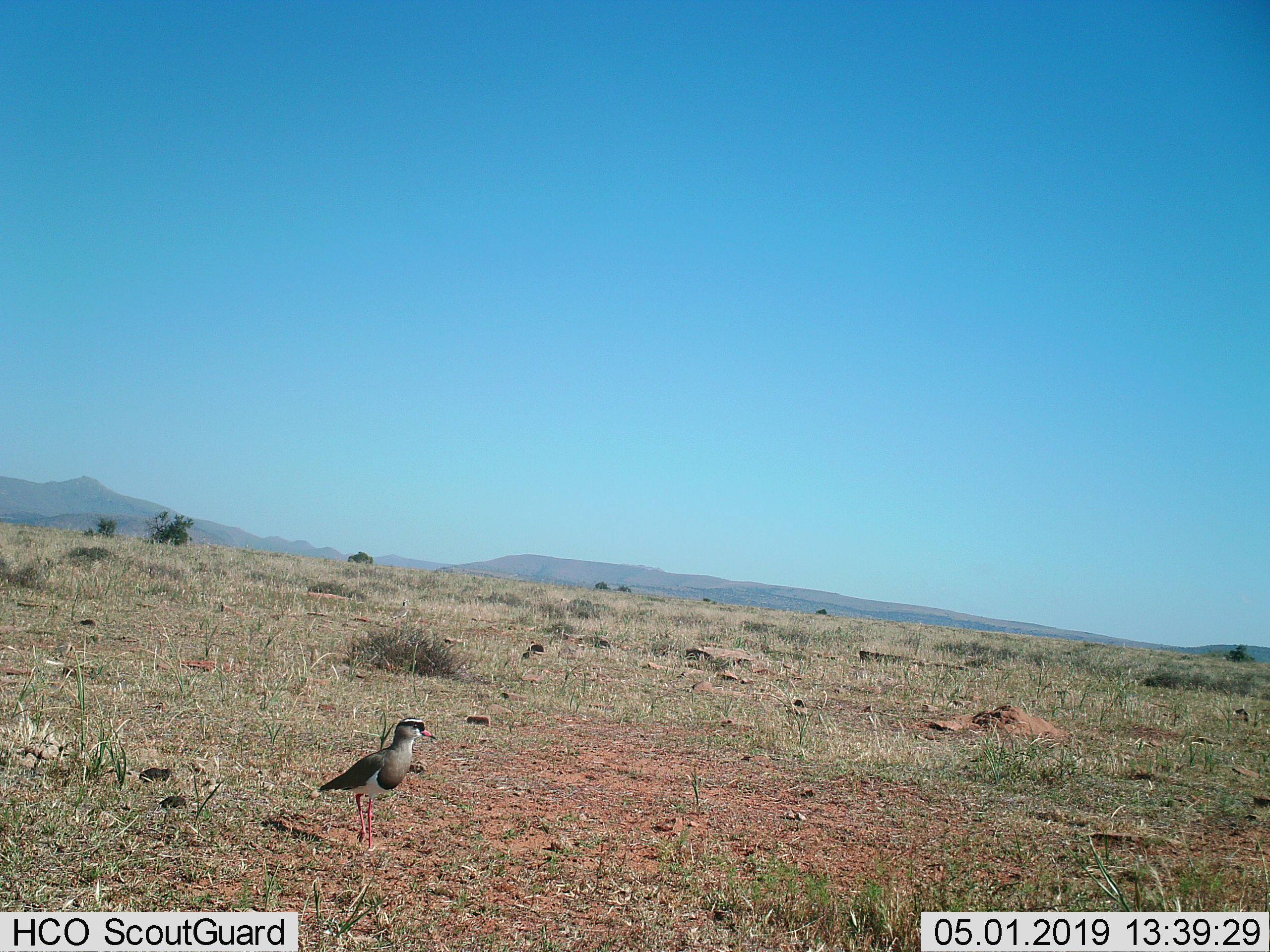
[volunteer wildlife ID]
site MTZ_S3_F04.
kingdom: Animalia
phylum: Chordata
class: Aves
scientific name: Aves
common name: bird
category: birdother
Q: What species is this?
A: Birdother (bird) (Aves).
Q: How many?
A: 1.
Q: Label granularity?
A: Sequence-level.